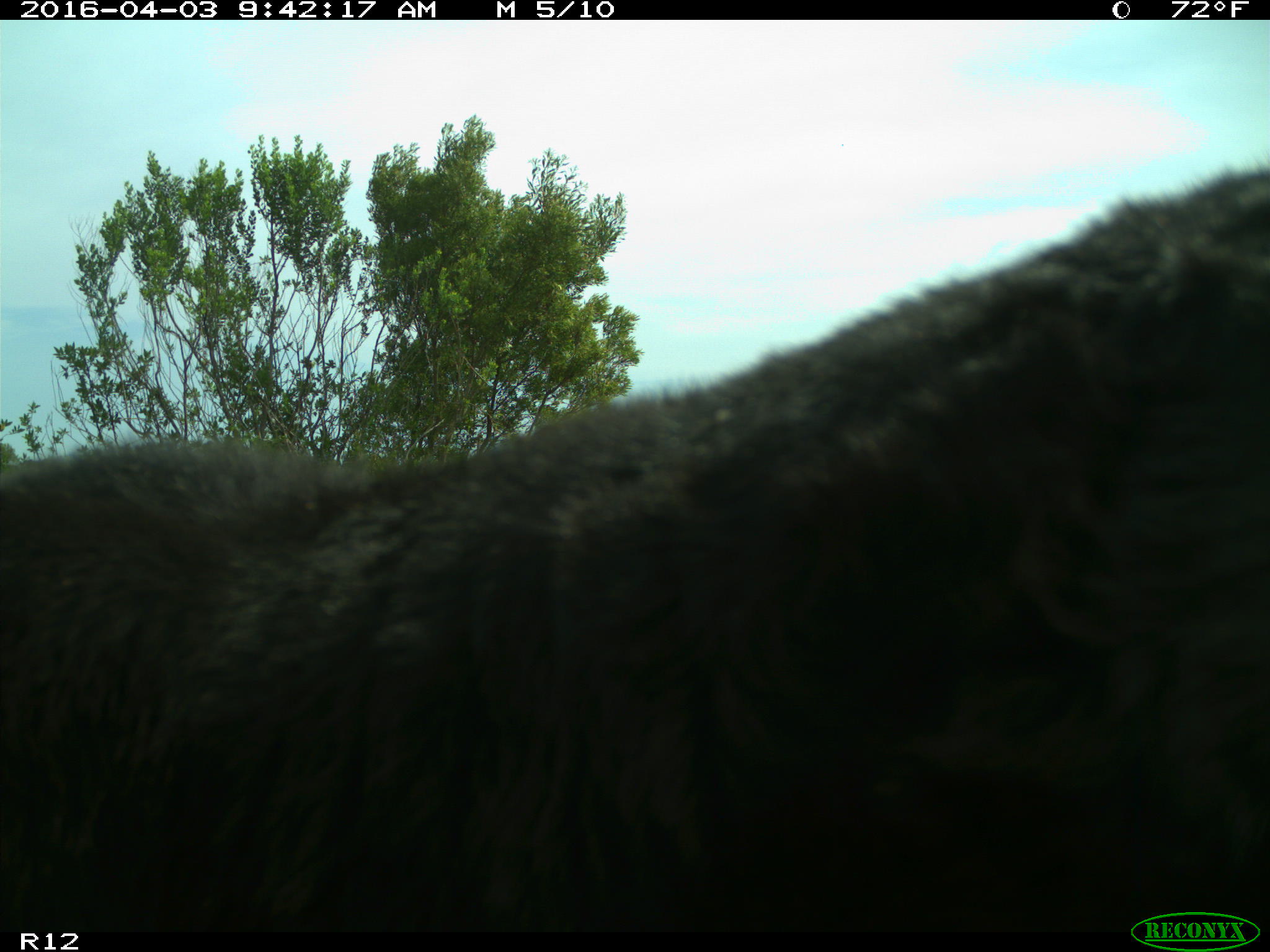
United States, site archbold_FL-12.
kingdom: Animalia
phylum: Chordata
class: Mammalia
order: Artiodactyla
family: Bovidae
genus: Bos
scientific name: Bos taurus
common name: domestic cow